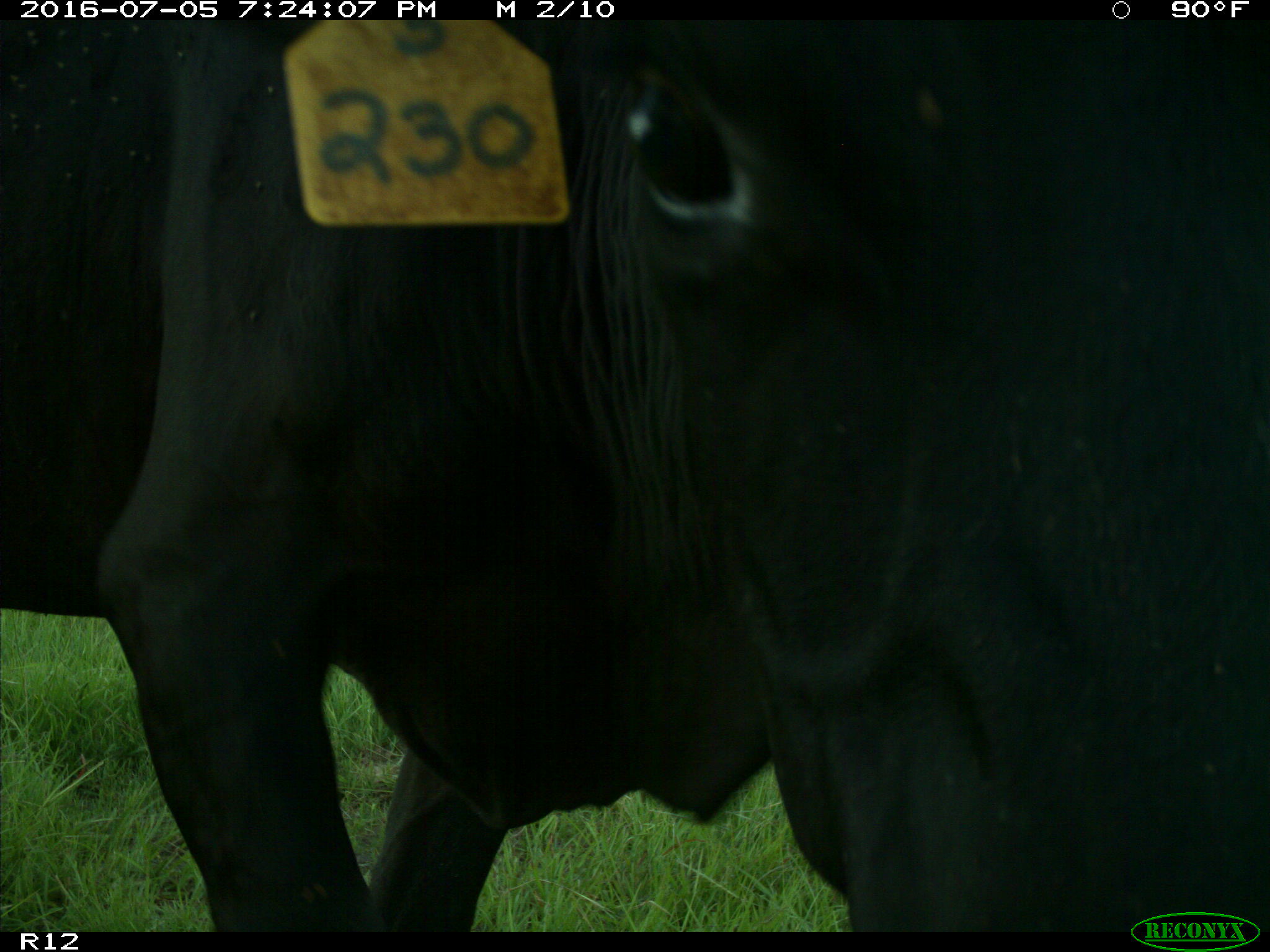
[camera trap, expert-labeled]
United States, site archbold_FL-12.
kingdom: Animalia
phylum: Chordata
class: Mammalia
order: Artiodactyla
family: Bovidae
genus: Bos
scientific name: Bos taurus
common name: domestic cow